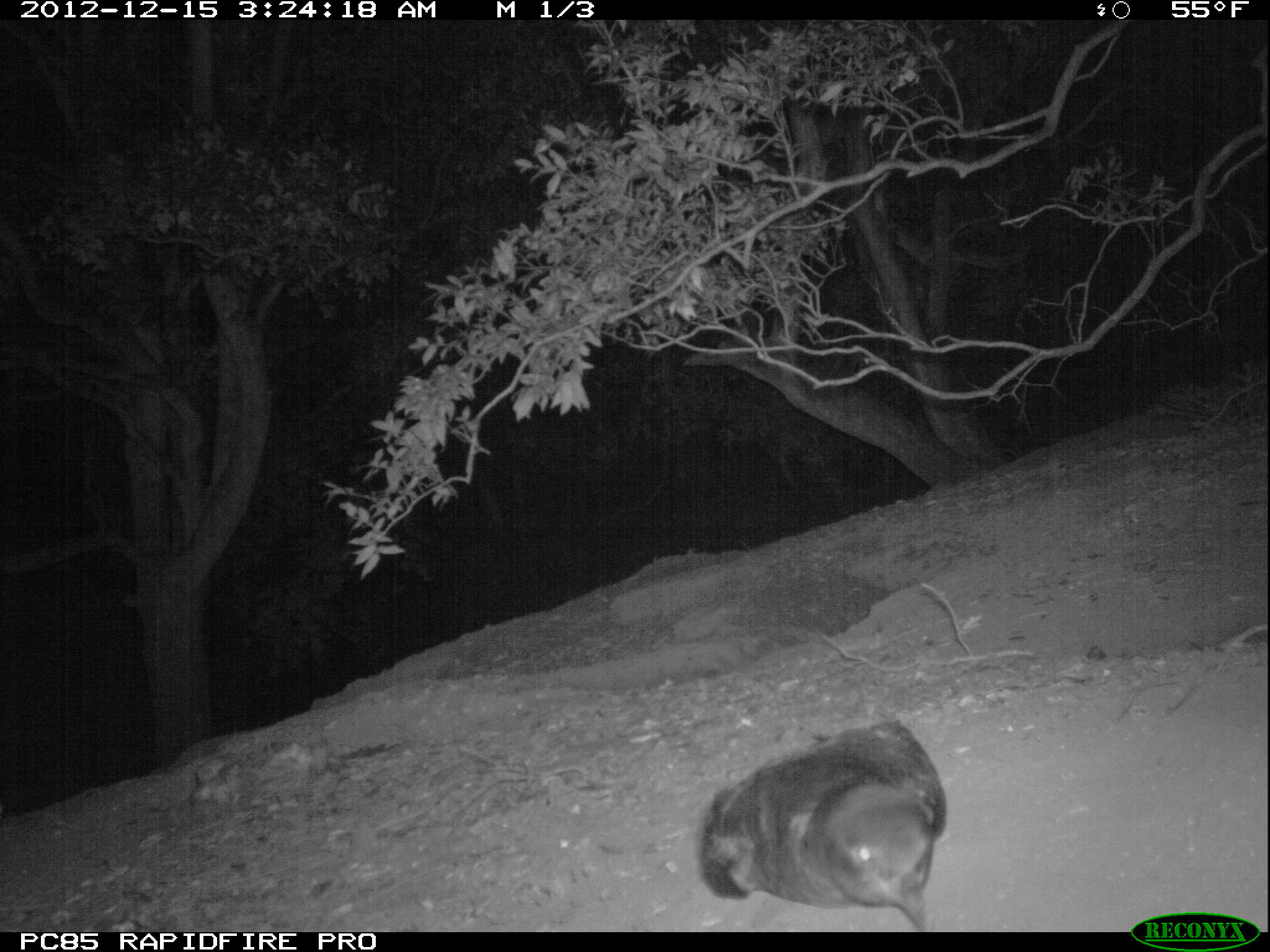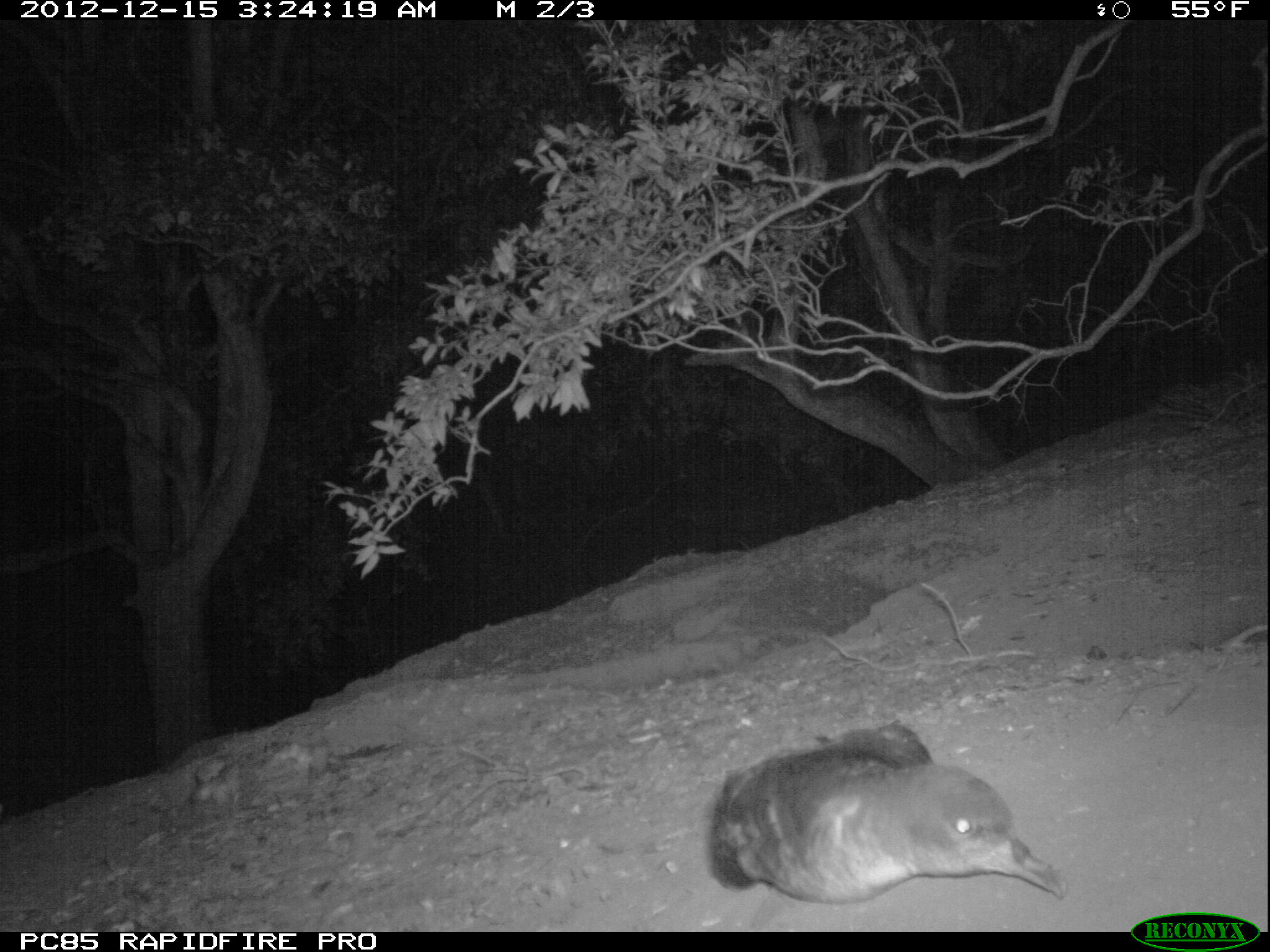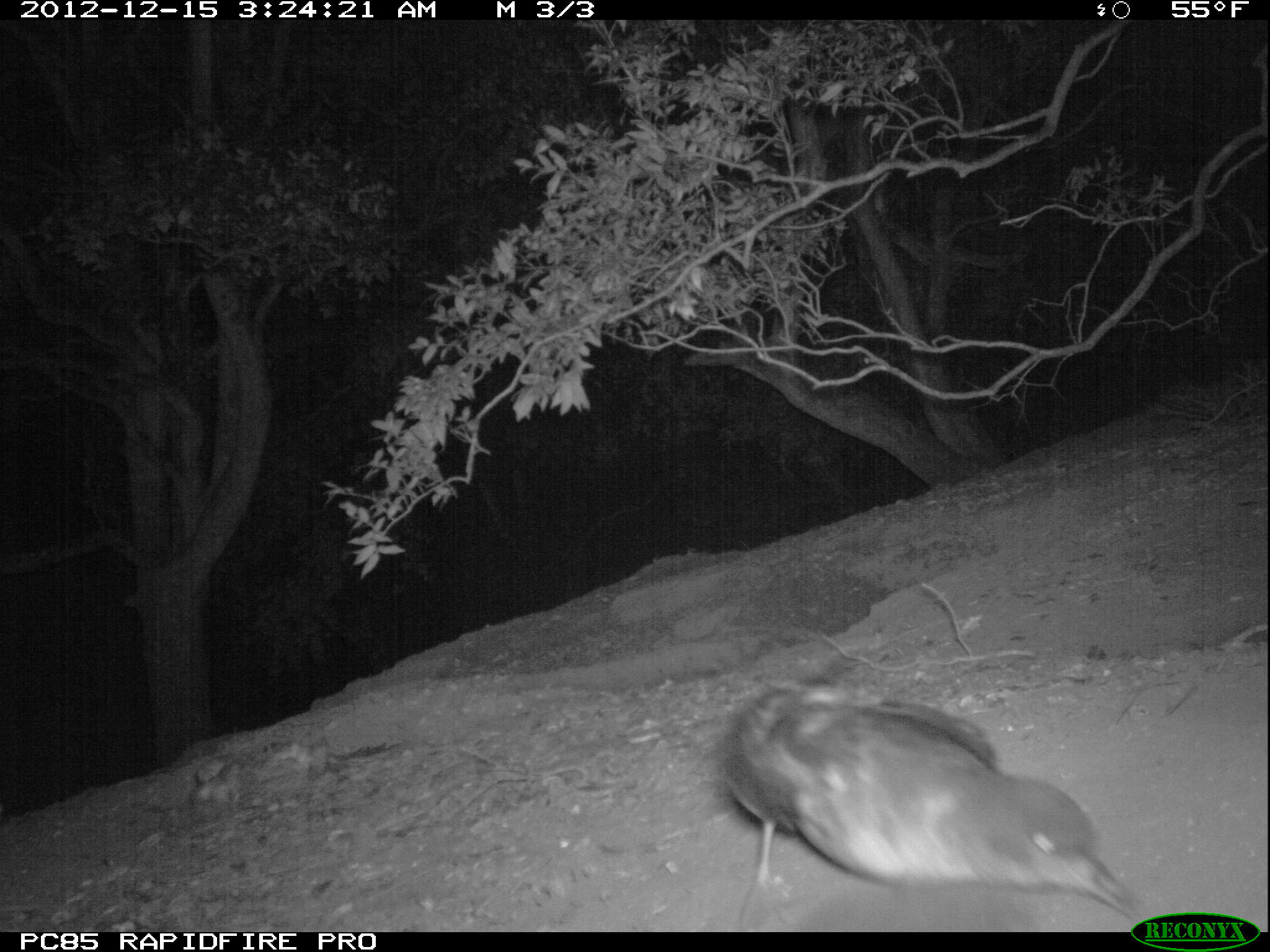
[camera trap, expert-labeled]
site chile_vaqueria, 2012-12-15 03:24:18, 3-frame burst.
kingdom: Animalia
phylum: Chordata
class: Aves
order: Procellariiformes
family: Procellariidae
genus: Calonectris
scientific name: Calonectris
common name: shearwater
Shearwater (Calonectris).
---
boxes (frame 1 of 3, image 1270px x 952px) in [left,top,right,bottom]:
shearwater: [694,715,947,927]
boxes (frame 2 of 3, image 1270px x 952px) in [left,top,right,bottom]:
shearwater: [703,722,1070,908]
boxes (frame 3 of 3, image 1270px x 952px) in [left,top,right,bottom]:
shearwater: [710,680,1142,934]